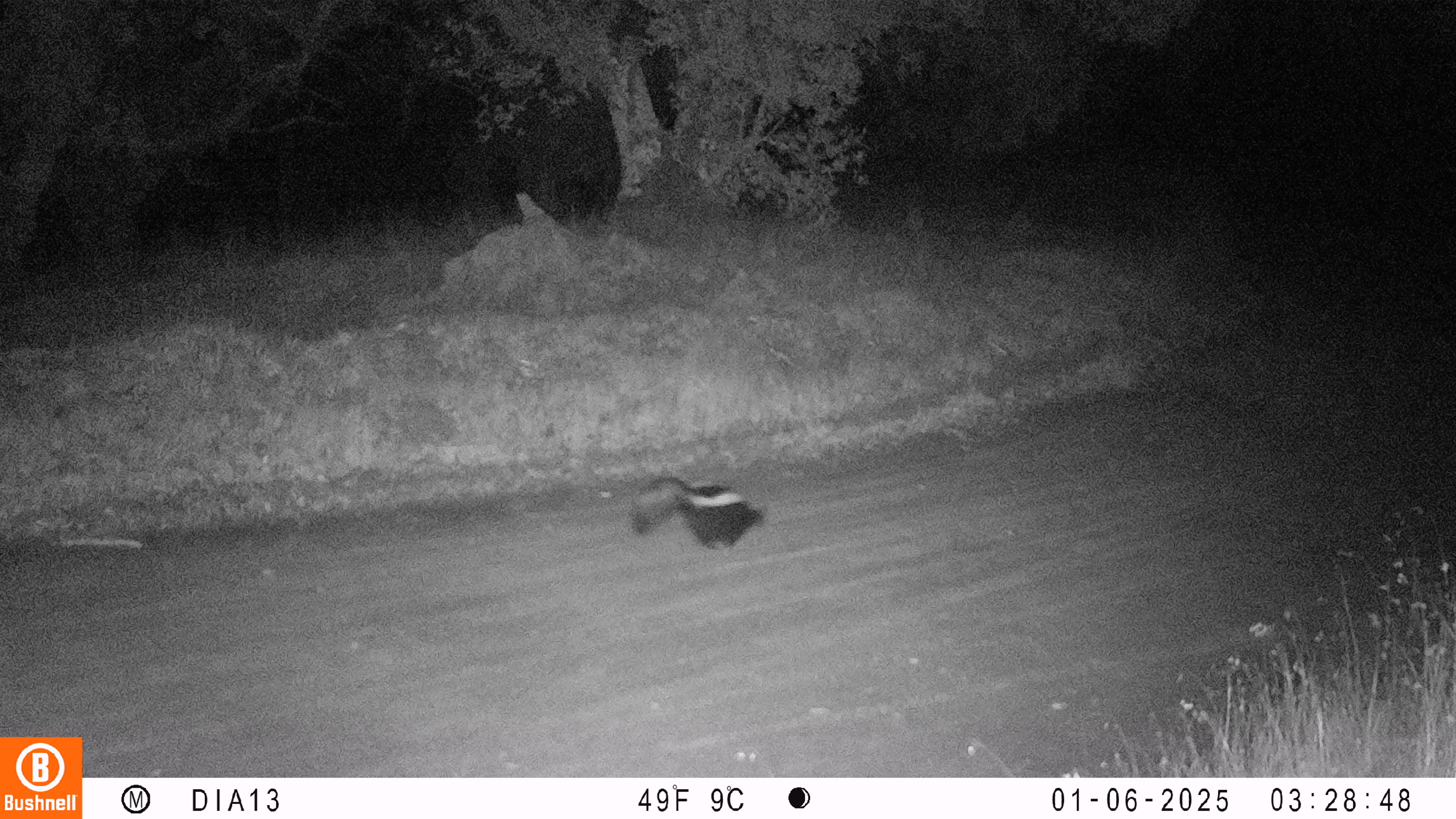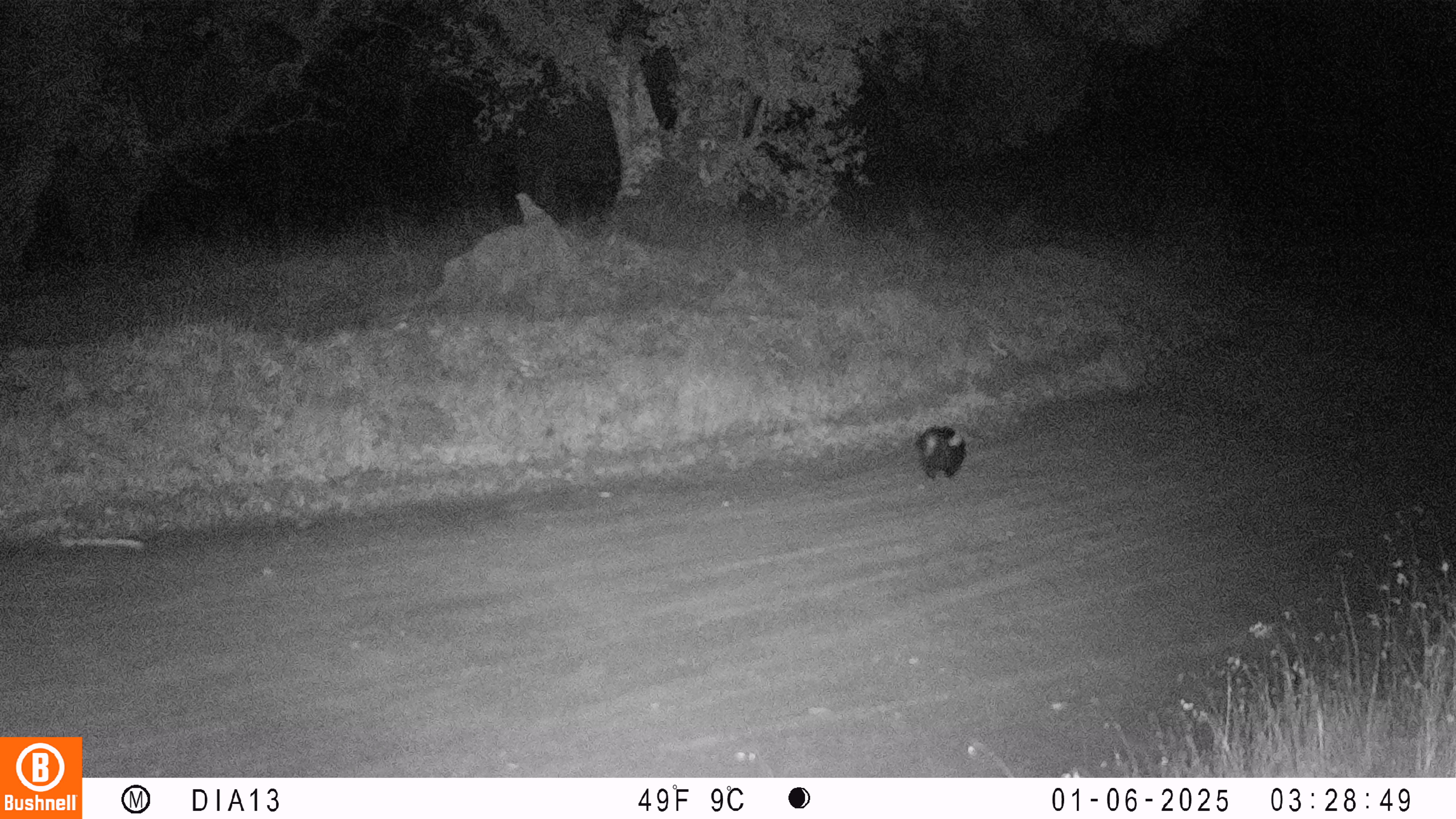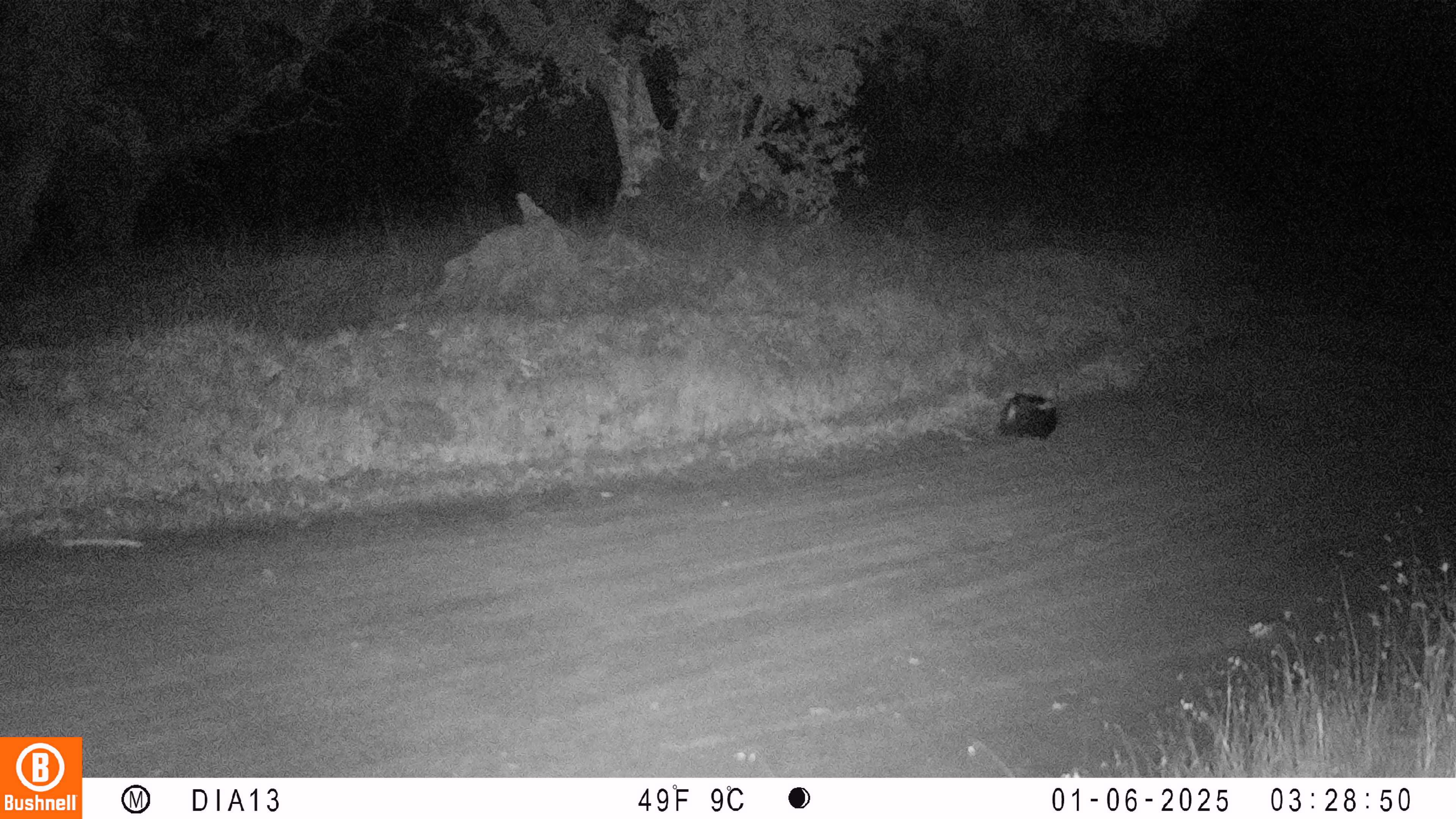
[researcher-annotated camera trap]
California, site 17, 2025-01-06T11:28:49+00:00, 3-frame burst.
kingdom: Animalia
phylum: Chordata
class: Mammalia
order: Carnivora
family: Mephitidae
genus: Mephitis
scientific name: Mephitis mephitis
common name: striped skunk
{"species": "striped skunk (Mephitis mephitis)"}